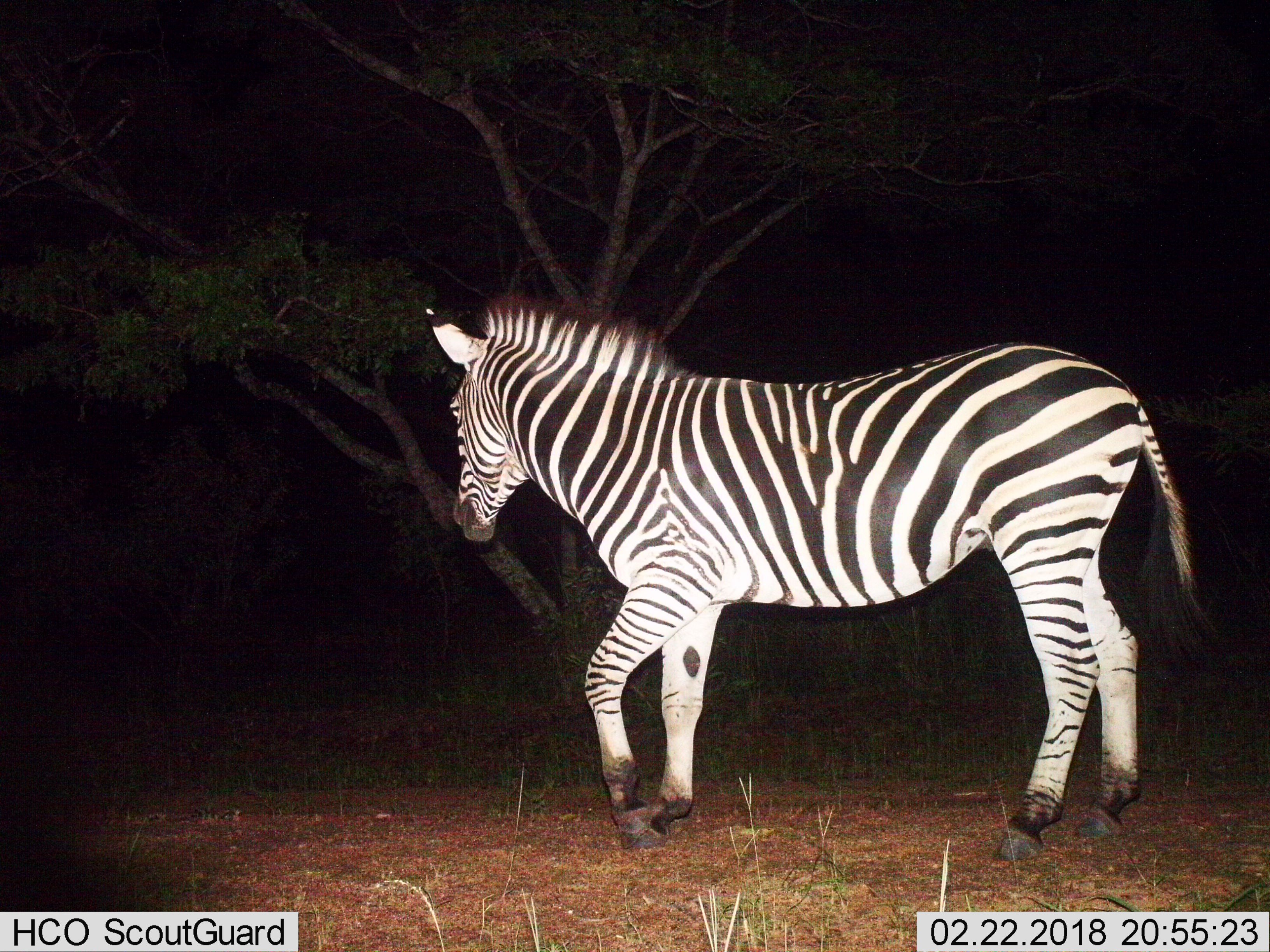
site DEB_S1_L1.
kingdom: Animalia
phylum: Chordata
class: Mammalia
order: Perissodactyla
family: Equidae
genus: Equus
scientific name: Equus quagga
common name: plains zebra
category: zebraplains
Zebraplains (plains zebra) (Equus quagga), count 1. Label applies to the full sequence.